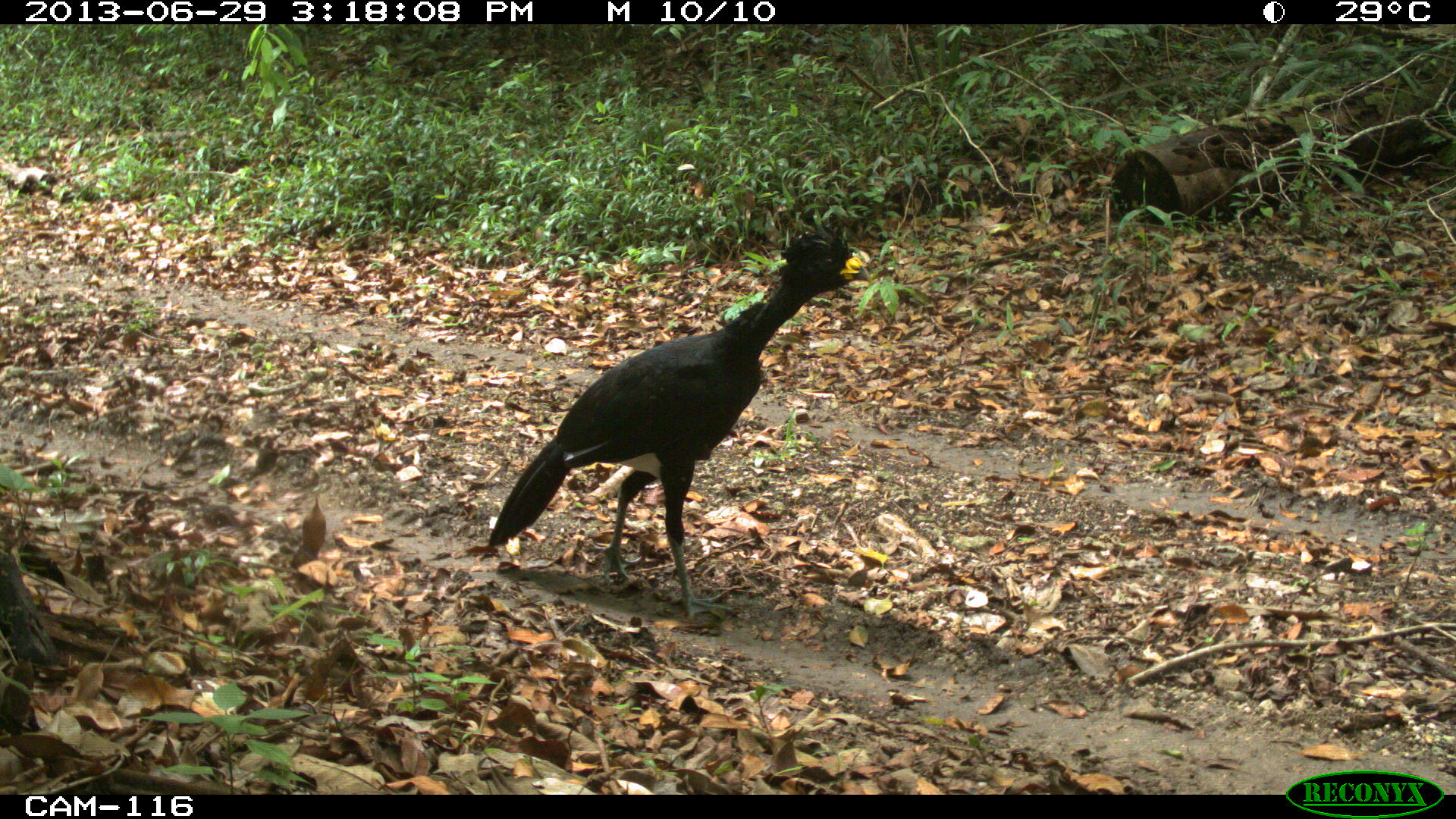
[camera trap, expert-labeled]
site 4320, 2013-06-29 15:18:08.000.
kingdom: Animalia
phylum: Chordata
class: Aves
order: Galliformes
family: Cracidae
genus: Crax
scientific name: Crax rubra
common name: great curassow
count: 1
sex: male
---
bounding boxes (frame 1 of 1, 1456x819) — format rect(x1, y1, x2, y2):
crax rubra: rect(488, 219, 869, 620)